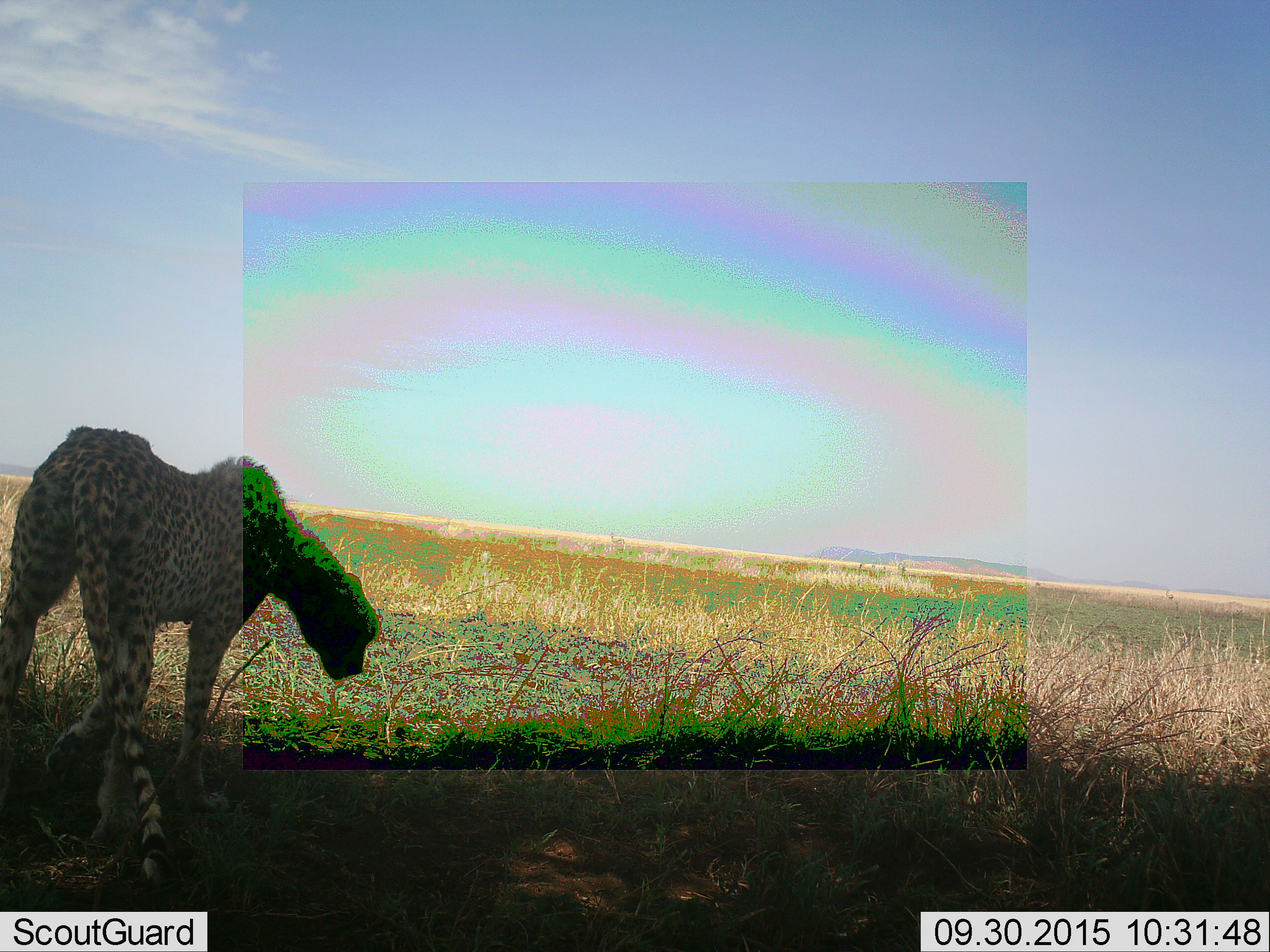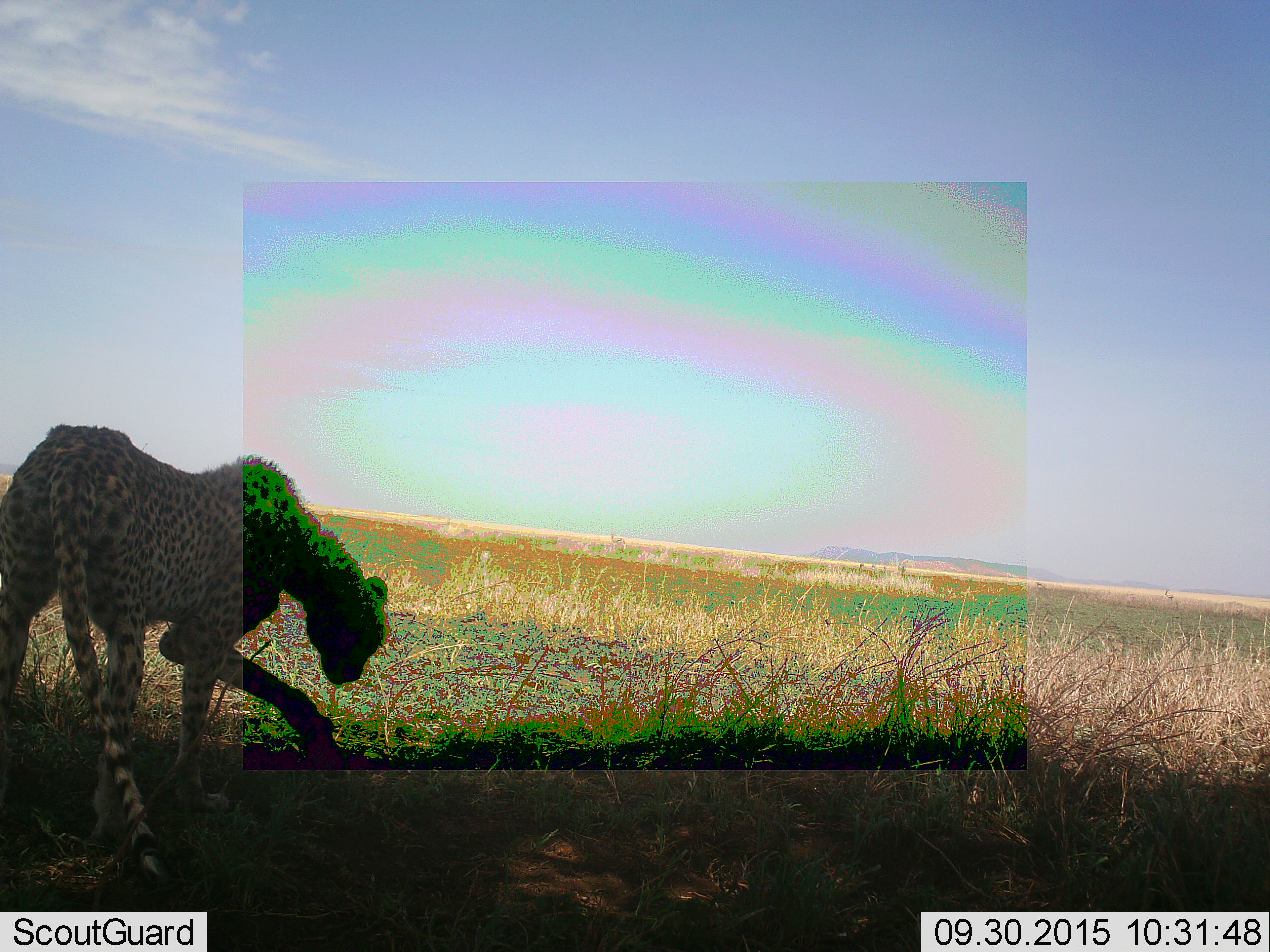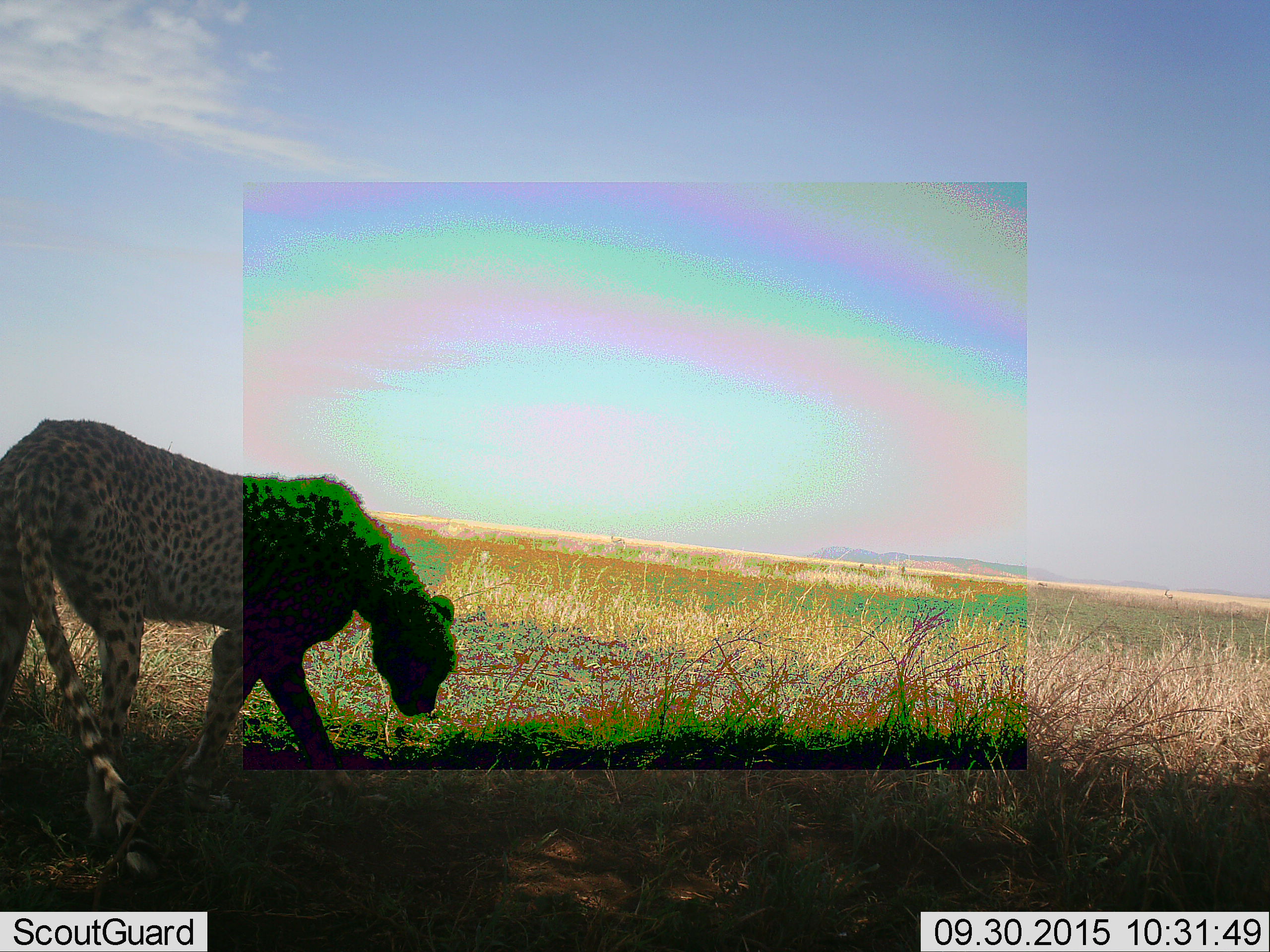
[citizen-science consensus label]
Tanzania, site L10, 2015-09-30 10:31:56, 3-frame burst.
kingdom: Animalia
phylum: Chordata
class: Mammalia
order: Carnivora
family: Felidae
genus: Acinonyx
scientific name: Acinonyx jubatus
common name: cheetah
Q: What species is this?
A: Cheetah (Acinonyx jubatus).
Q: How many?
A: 1.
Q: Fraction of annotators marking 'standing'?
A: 50%.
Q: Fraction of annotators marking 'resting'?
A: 0%.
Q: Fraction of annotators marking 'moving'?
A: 50%.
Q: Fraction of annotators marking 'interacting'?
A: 0%.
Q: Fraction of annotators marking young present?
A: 0%.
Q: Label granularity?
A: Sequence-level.